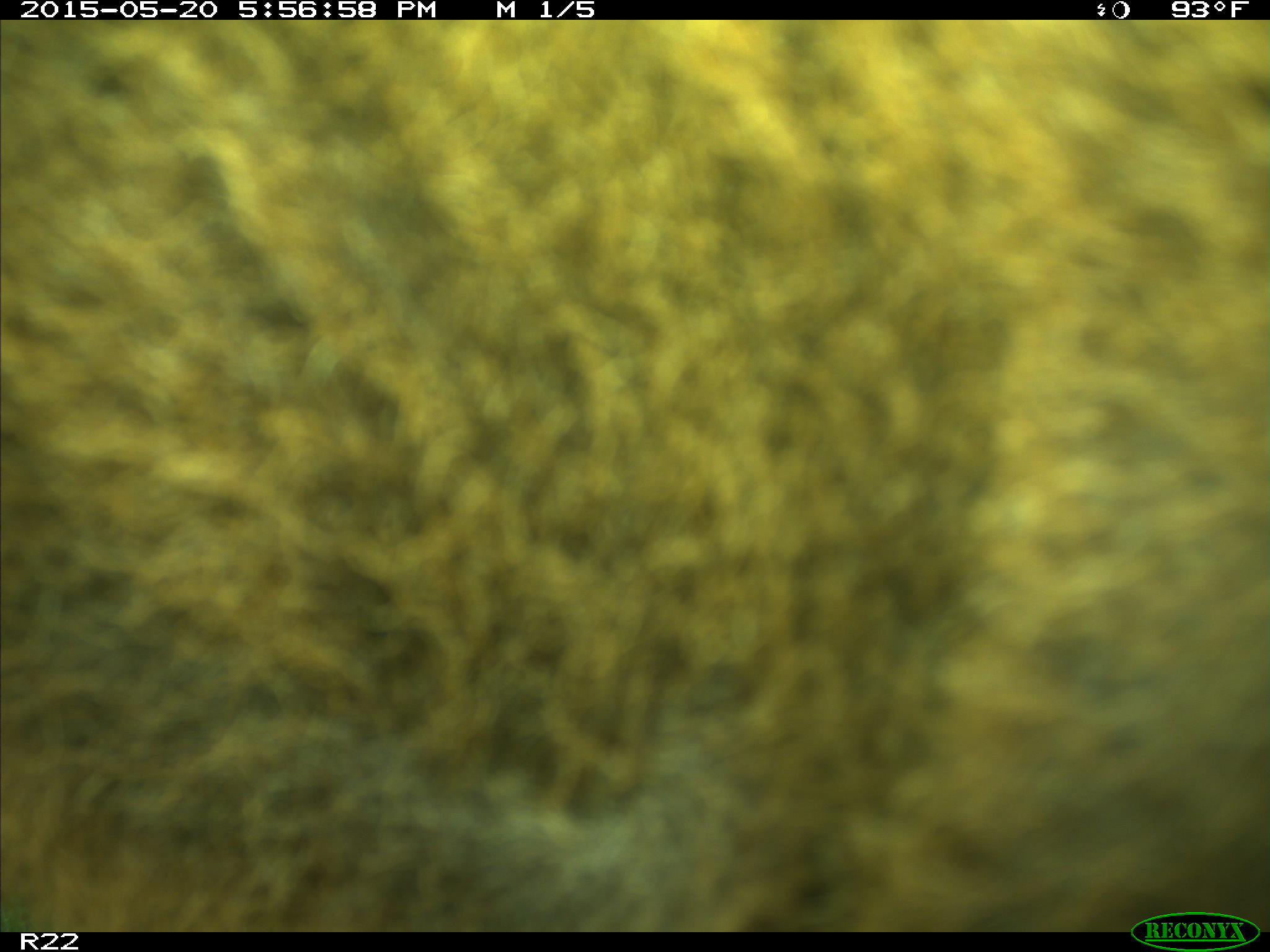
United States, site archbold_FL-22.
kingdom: Animalia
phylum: Chordata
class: Mammalia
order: Artiodactyla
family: Bovidae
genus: Bos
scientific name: Bos taurus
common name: domestic cow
Bos taurus (domestic cow).